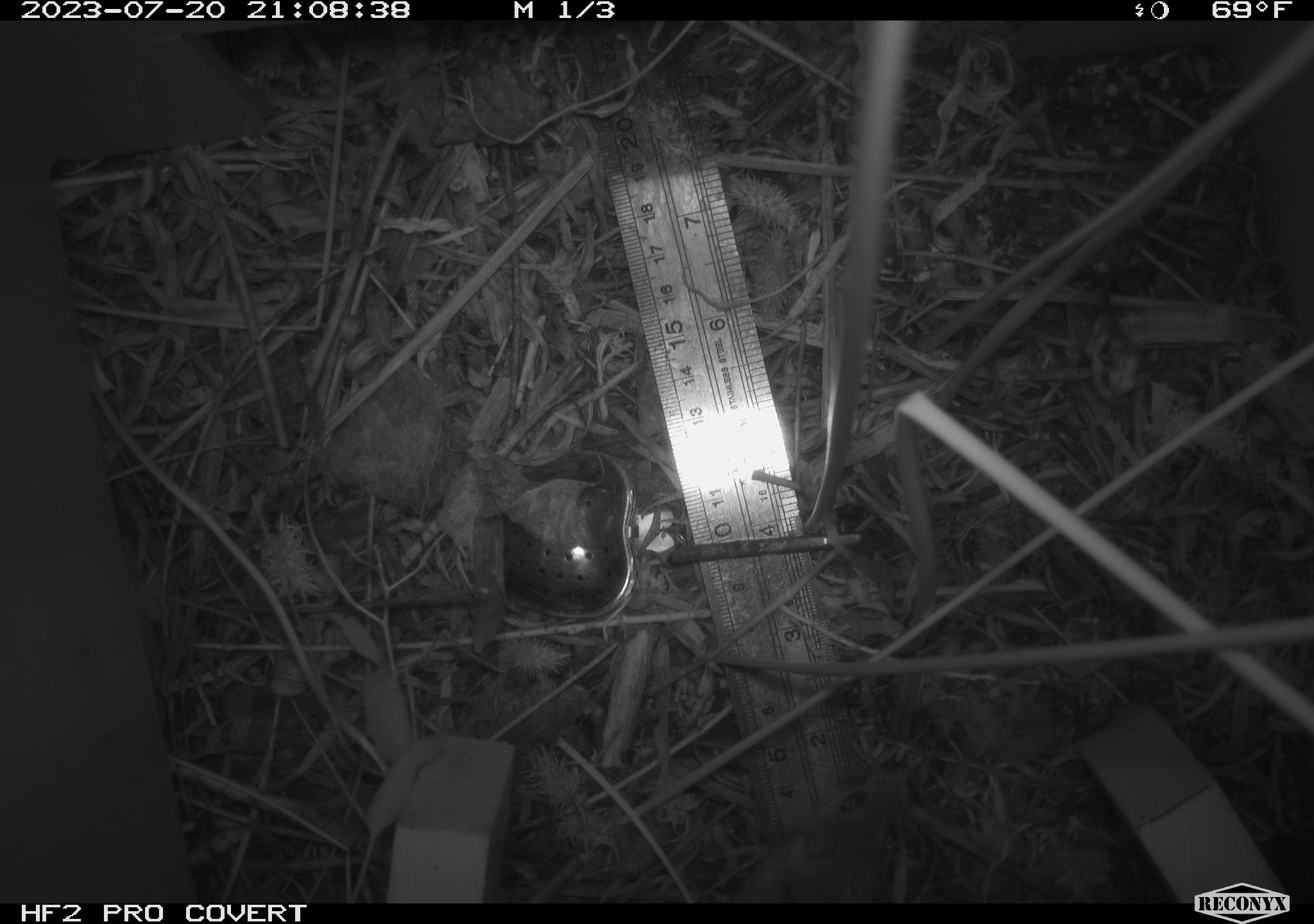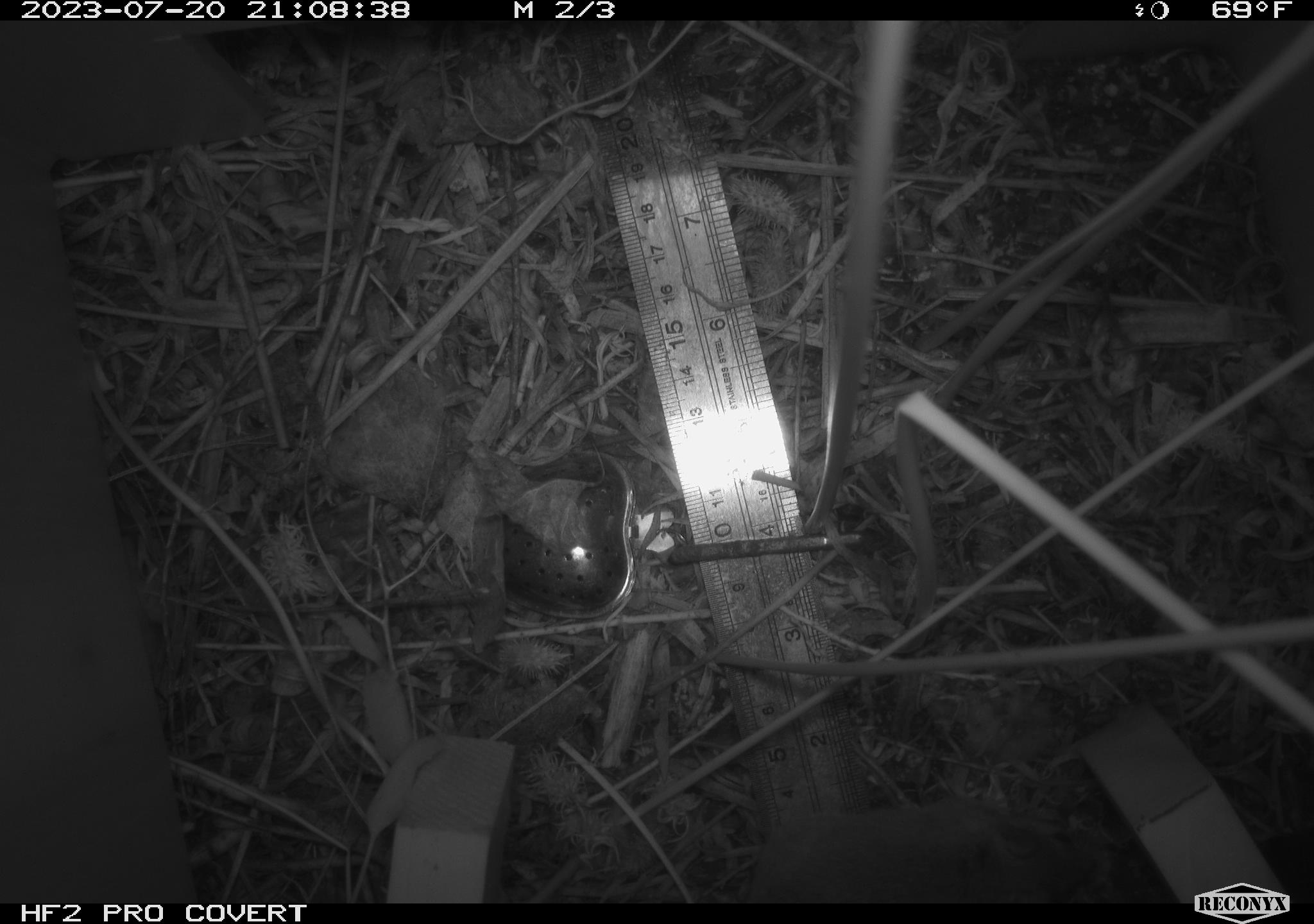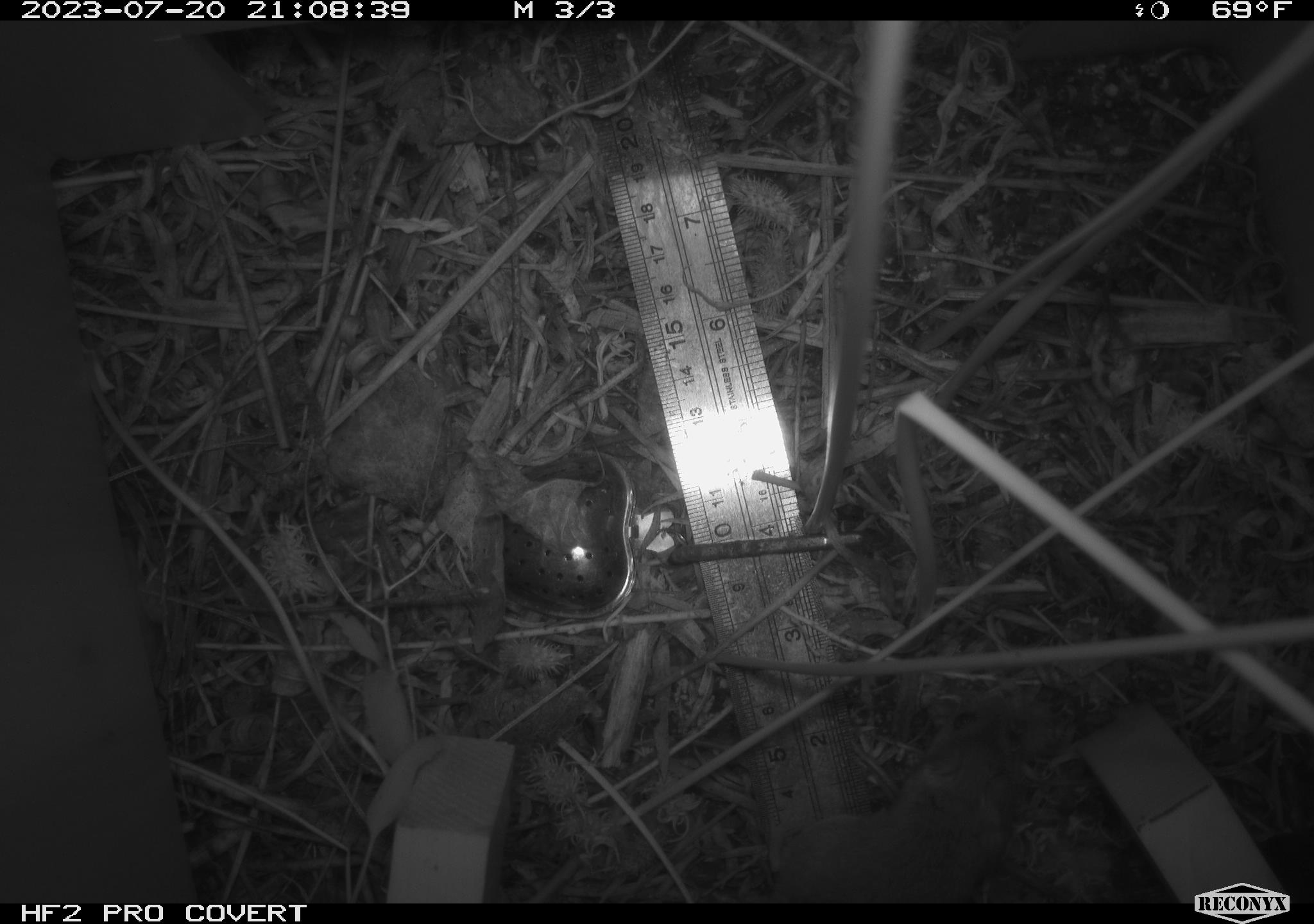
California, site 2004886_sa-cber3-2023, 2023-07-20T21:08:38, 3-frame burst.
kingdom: Animalia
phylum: Chordata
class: Mammalia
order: Rodentia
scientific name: Rodentia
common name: mouse species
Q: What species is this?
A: Mouse species (Rodentia).